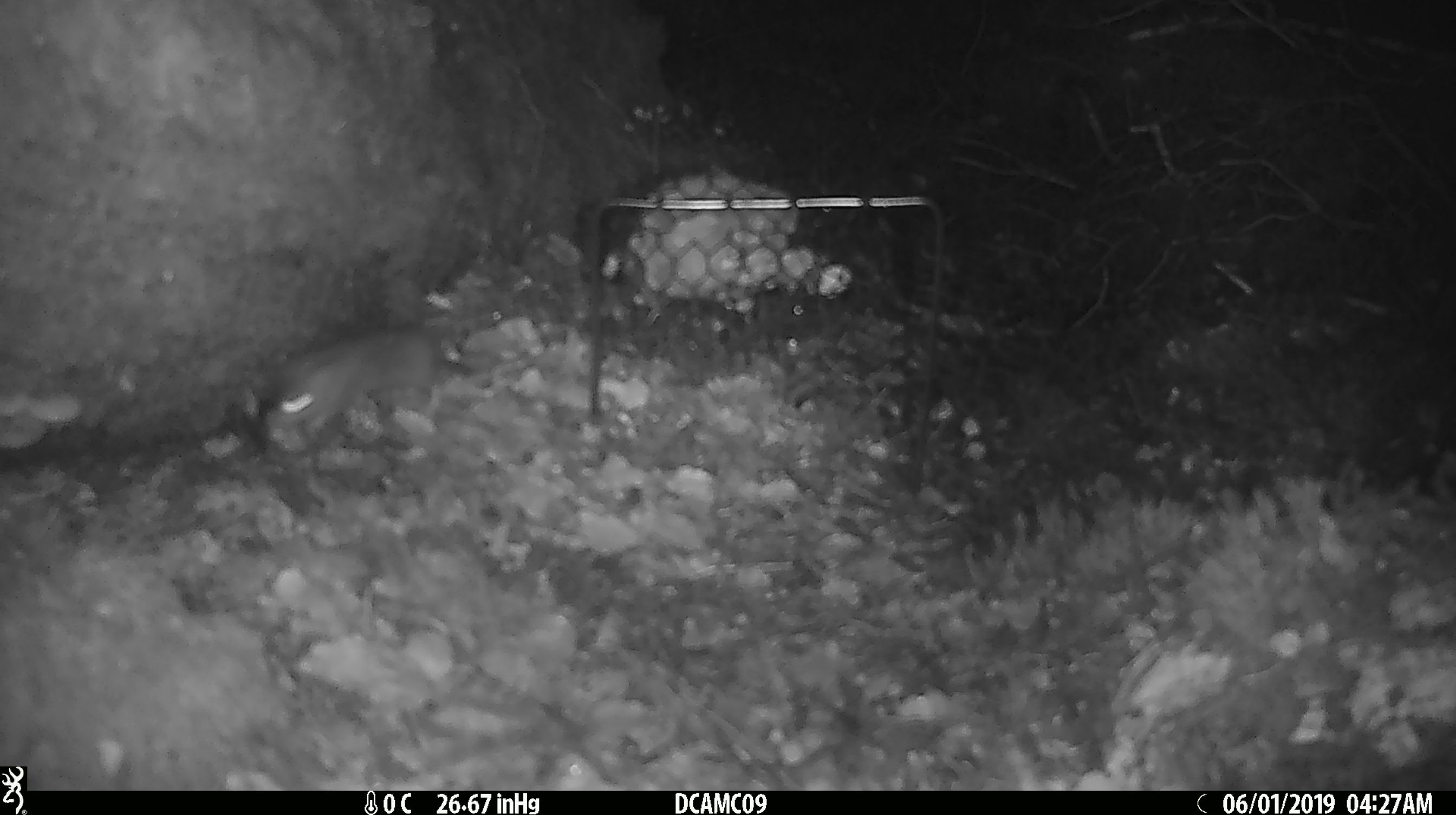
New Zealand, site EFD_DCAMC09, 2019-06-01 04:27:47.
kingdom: Animalia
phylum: Chordata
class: Mammalia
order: Rodentia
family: Muridae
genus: Mus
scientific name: Mus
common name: mouse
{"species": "mouse (Mus)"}